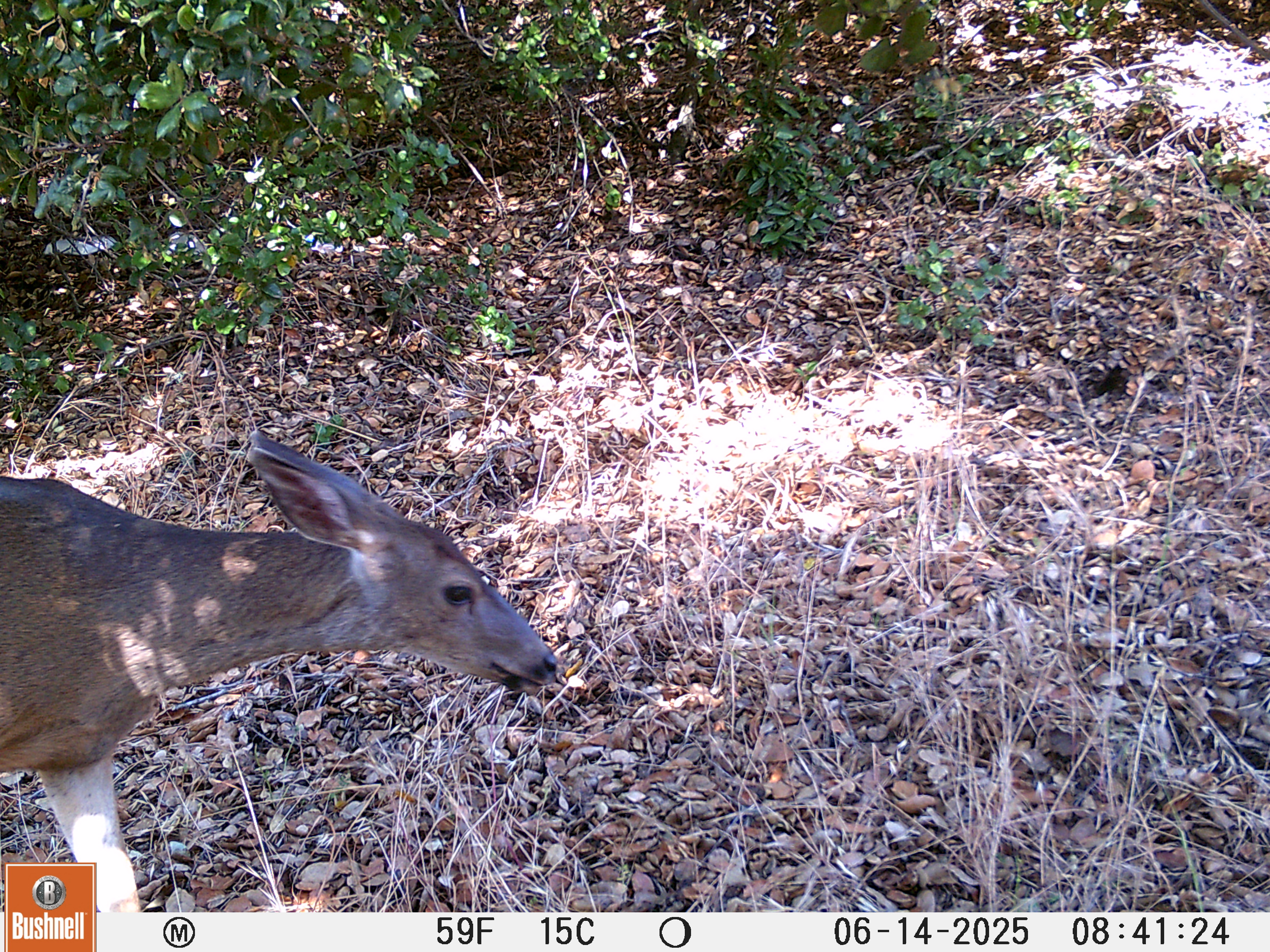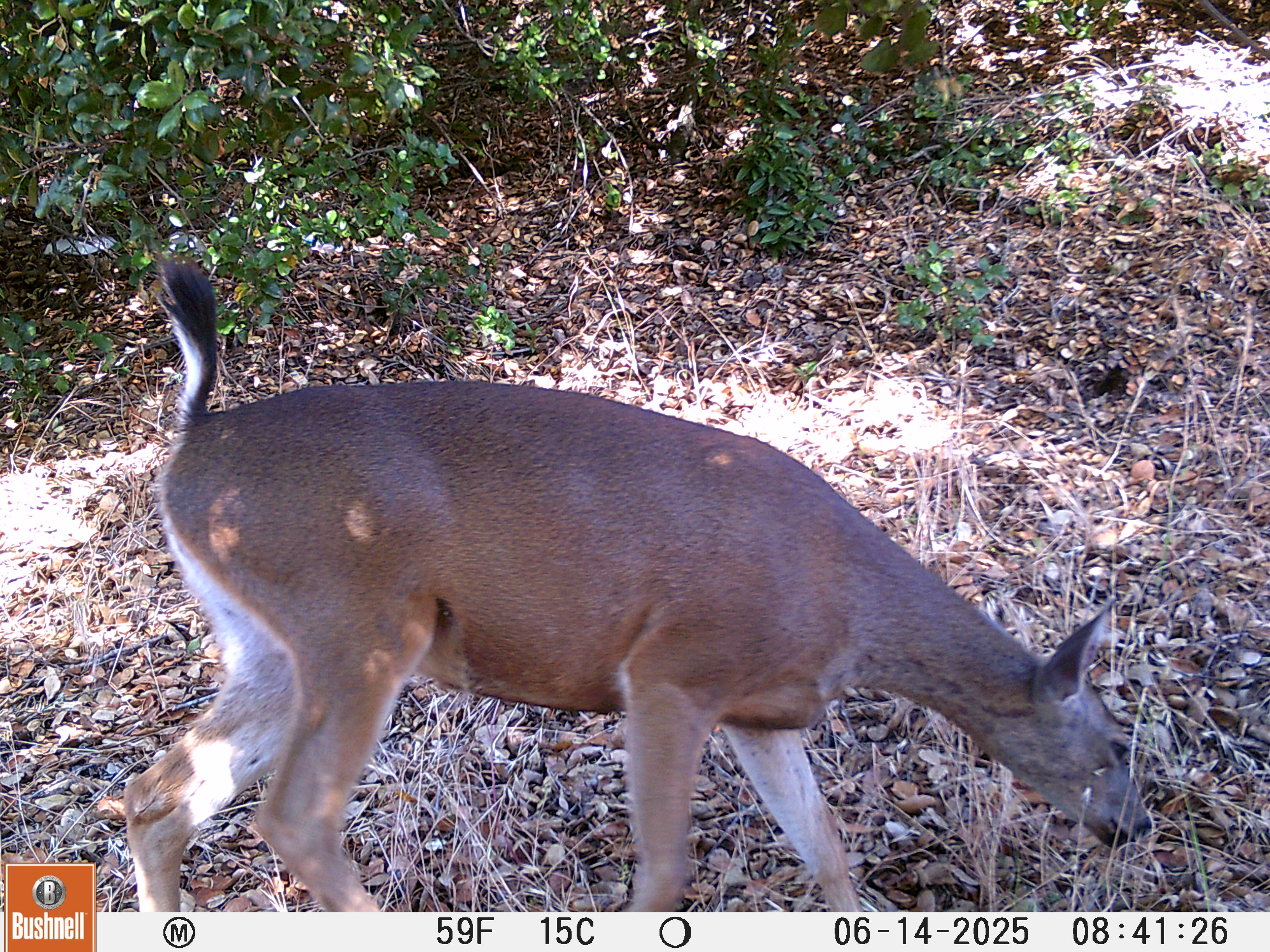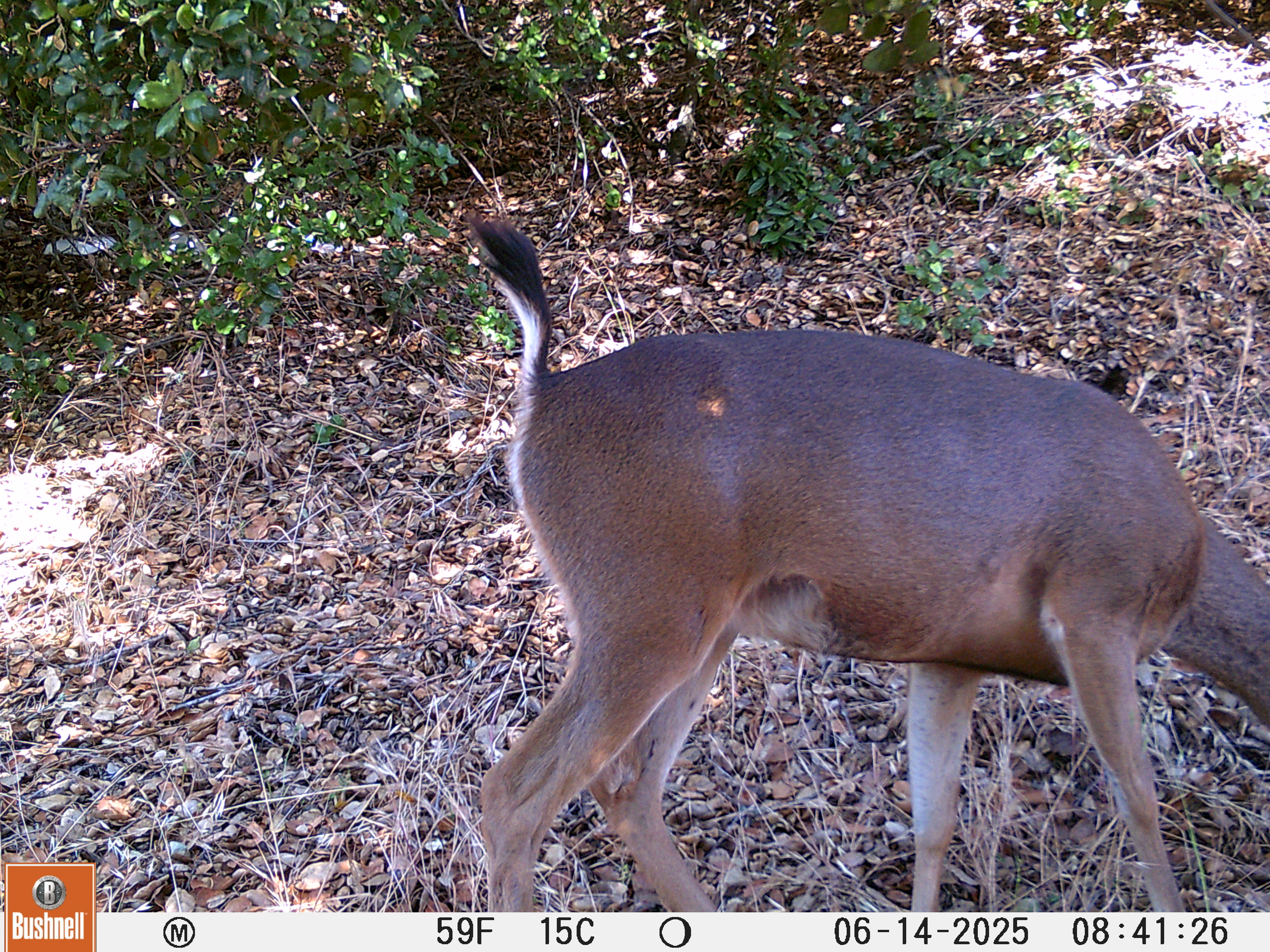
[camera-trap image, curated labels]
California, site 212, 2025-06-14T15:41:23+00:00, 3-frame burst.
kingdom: Animalia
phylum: Chordata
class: Mammalia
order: Artiodactyla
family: Cervidae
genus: Odocoileus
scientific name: Odocoileus hemionus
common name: mule deer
Mule deer (Odocoileus hemionus).